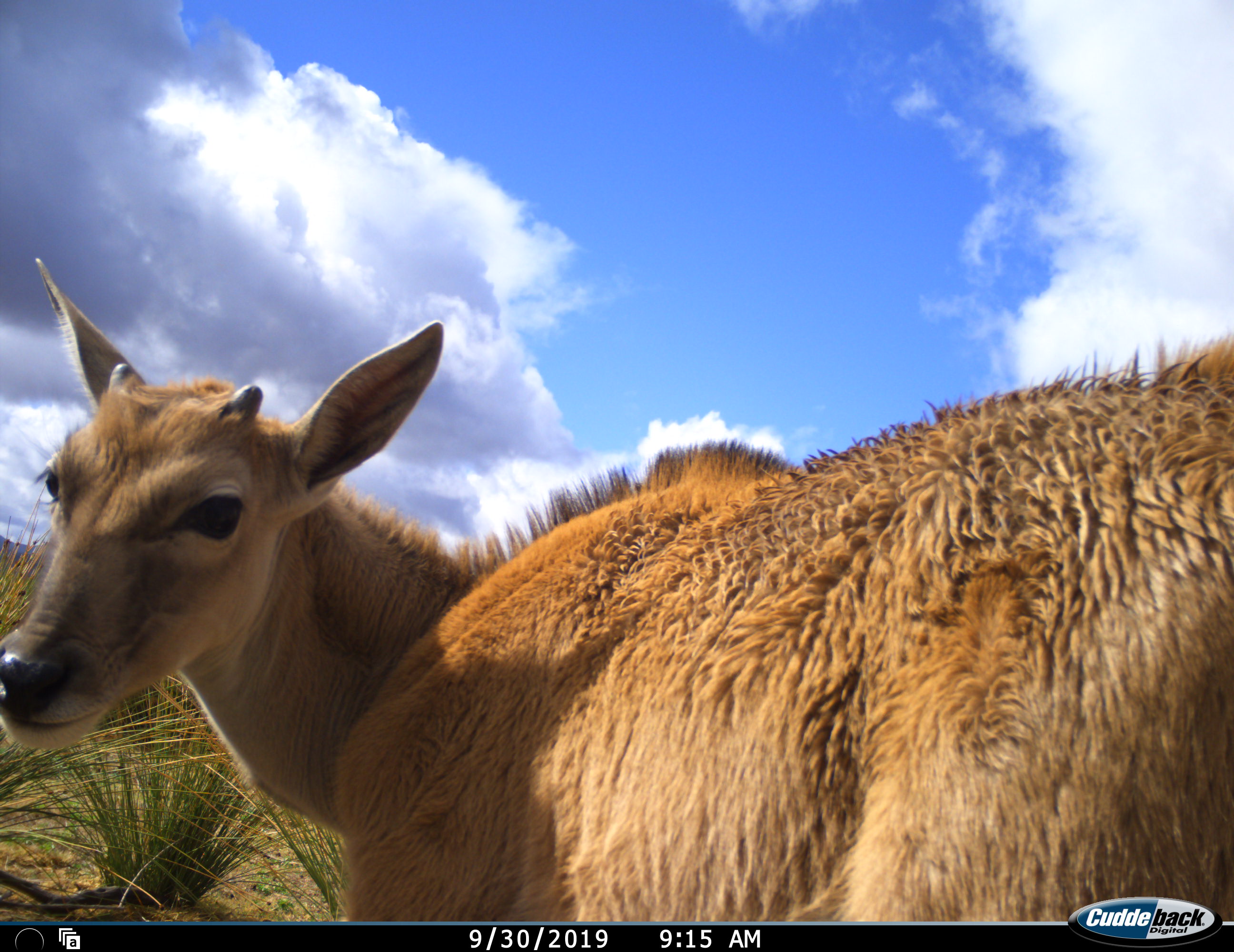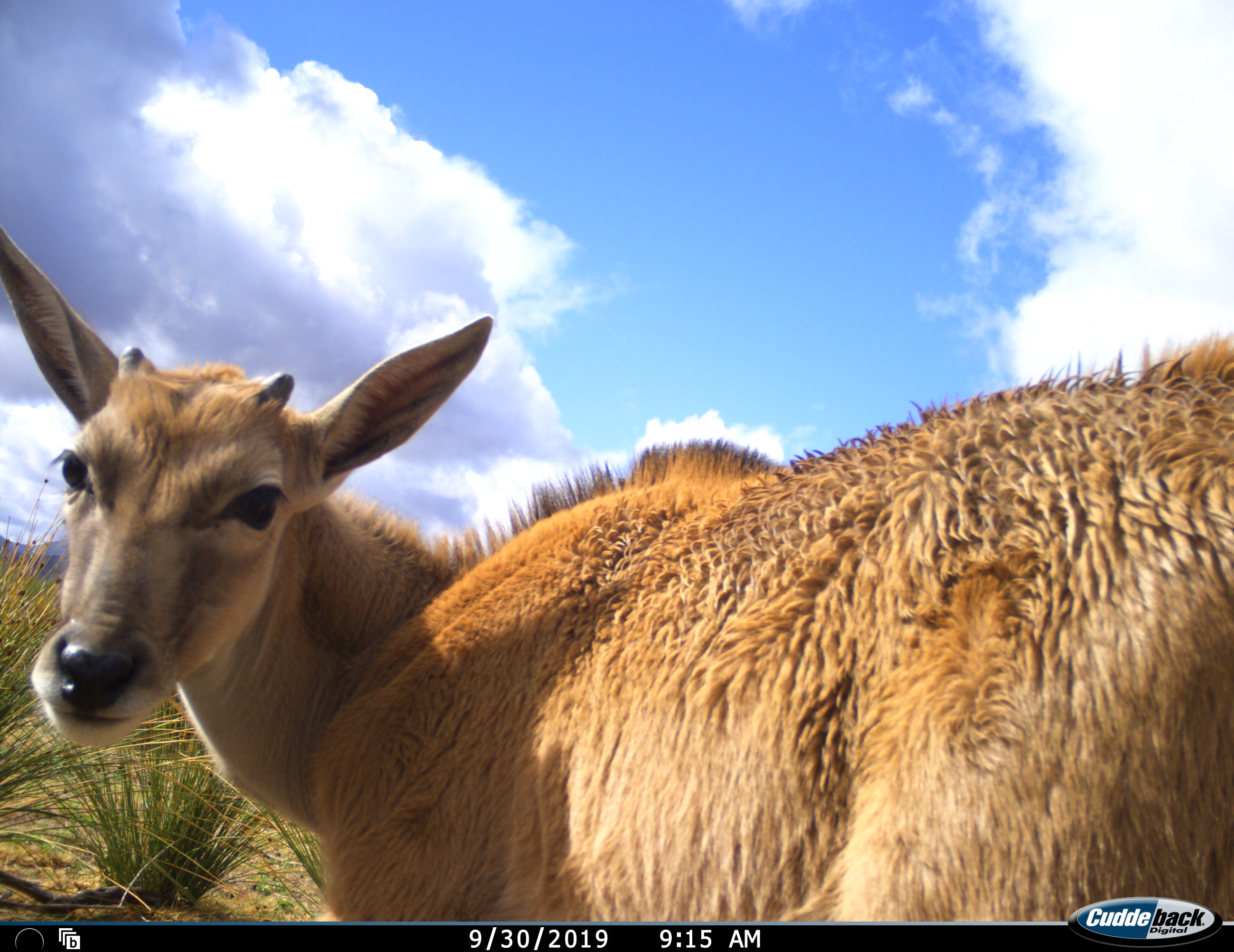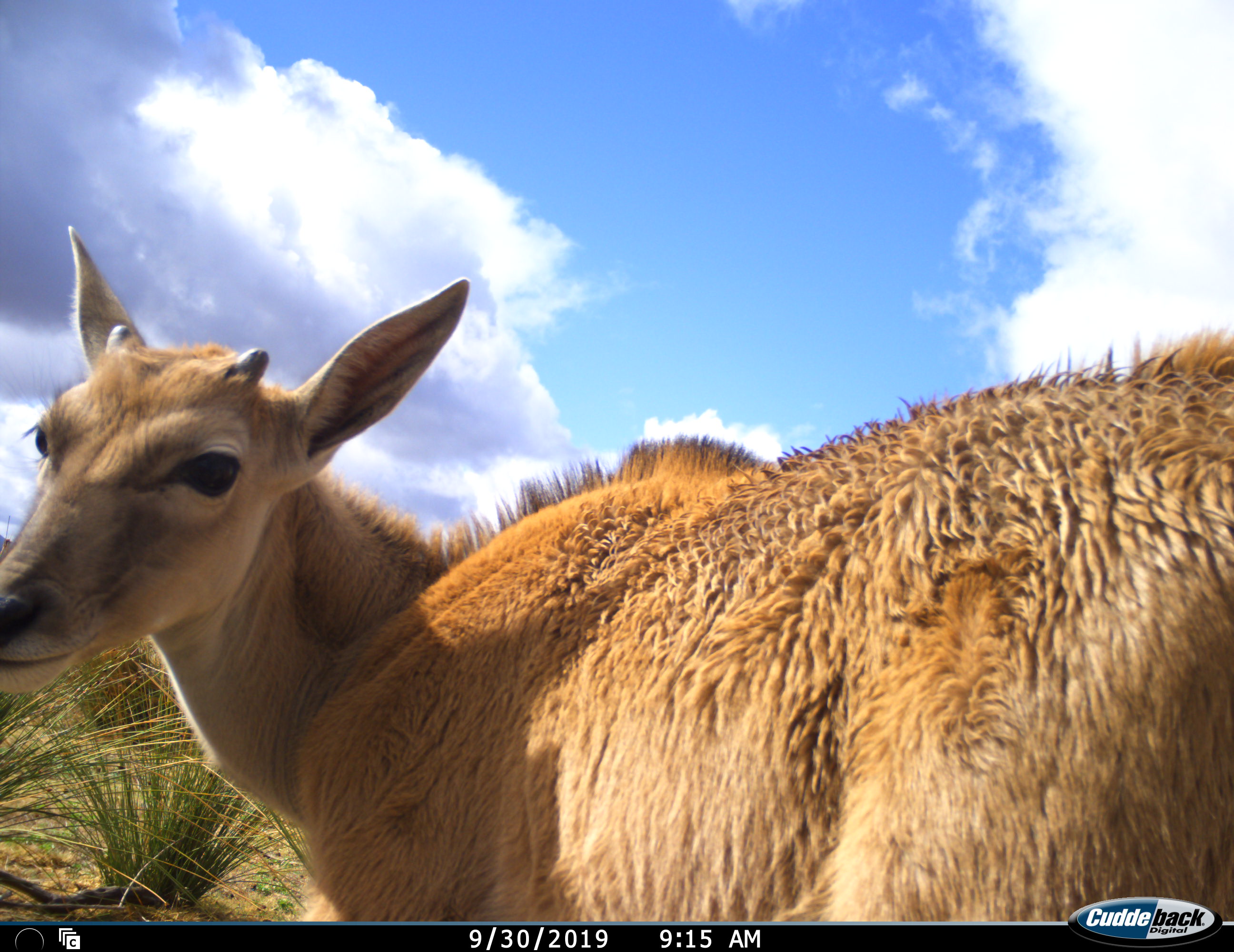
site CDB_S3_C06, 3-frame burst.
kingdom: Animalia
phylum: Chordata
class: Mammalia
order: Artiodactyla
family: Cervidae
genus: Dama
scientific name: Dama dama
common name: fallow deer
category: fallowdeer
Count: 1.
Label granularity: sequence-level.